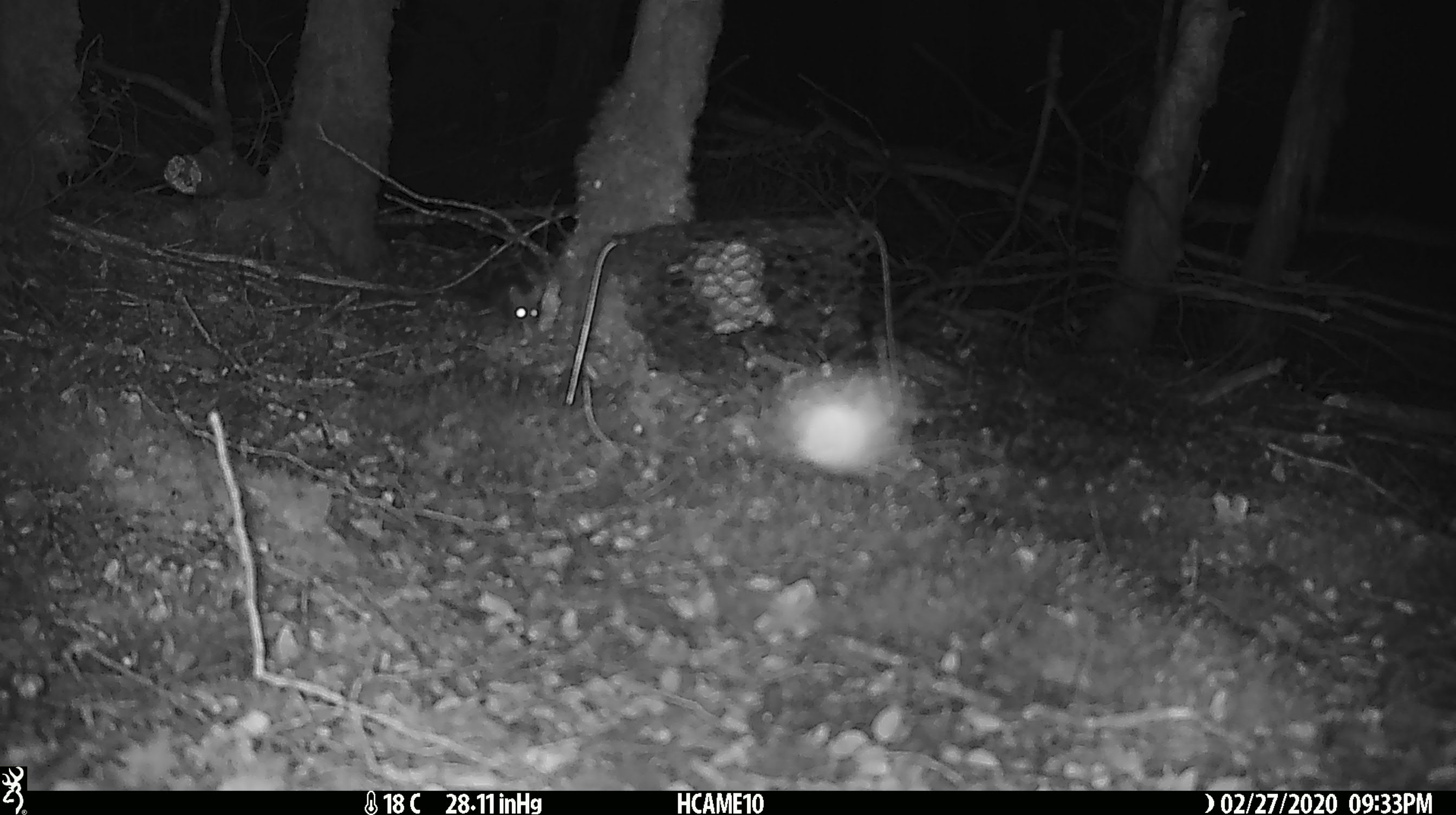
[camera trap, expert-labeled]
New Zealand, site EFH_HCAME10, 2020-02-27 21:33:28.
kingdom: Animalia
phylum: Chordata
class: Mammalia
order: Rodentia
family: Muridae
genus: Mus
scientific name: Mus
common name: mouse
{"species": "mouse (Mus)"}